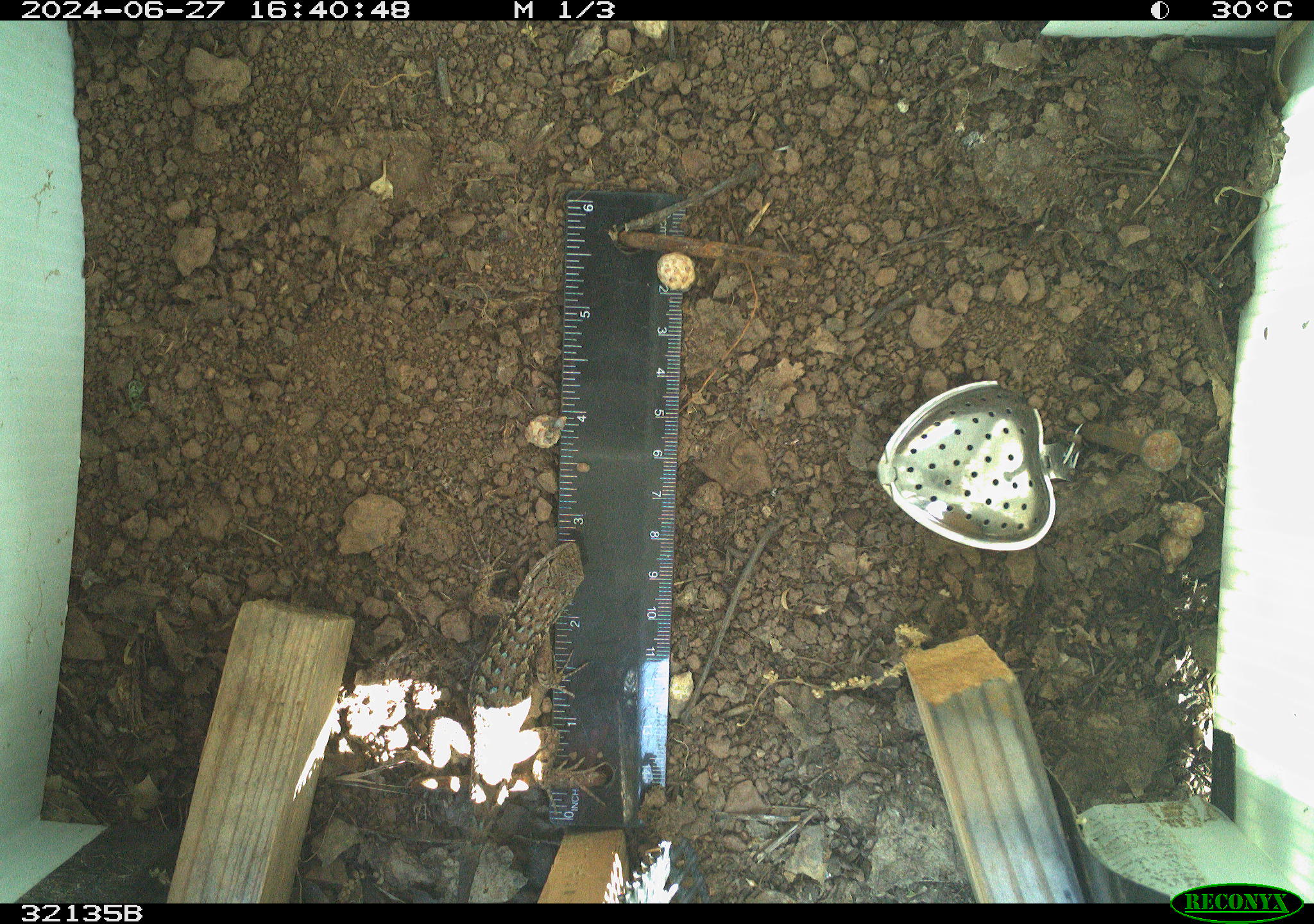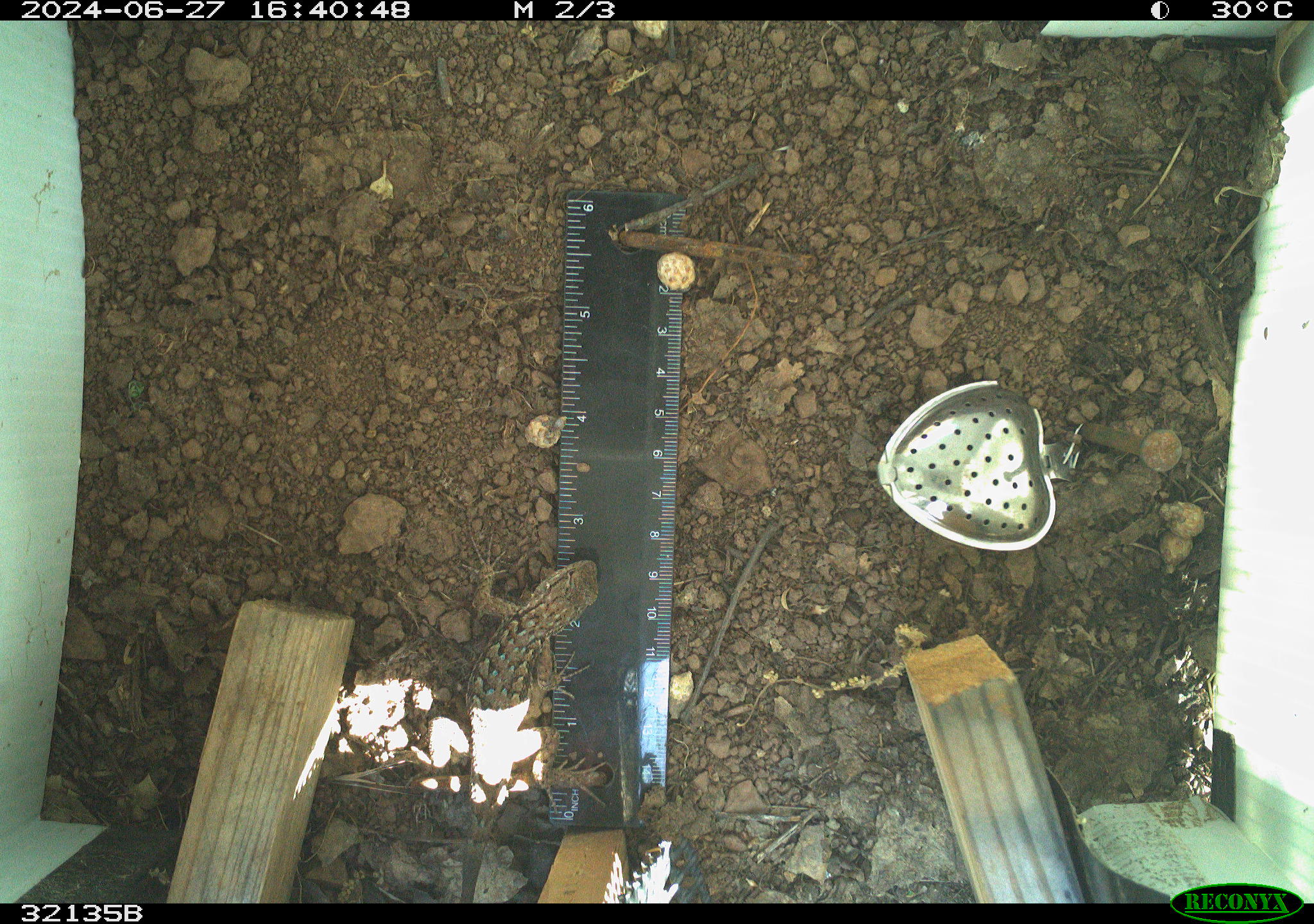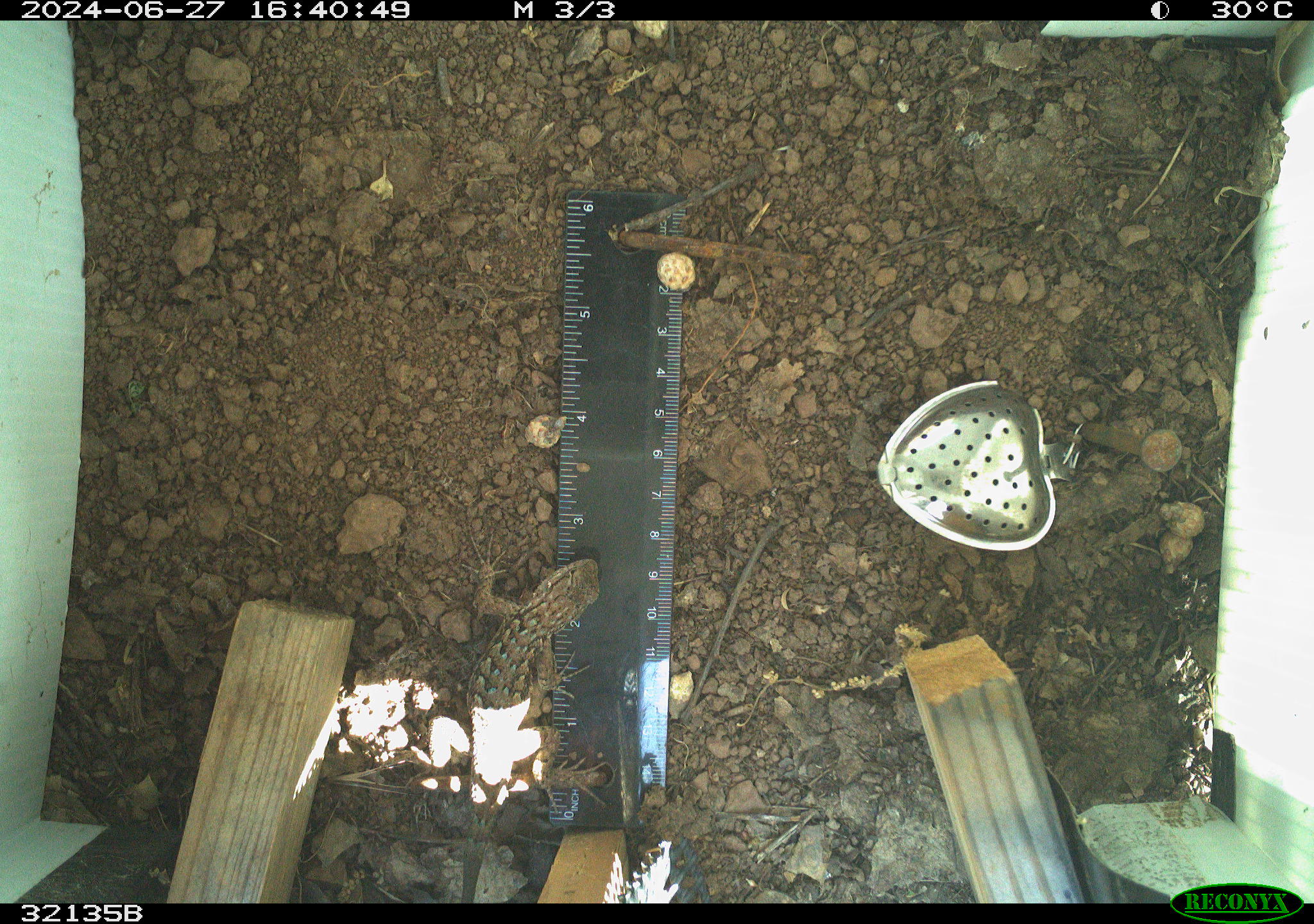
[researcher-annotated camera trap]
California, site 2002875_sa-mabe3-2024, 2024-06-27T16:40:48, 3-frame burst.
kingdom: Animalia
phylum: Chordata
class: Reptilia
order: Squamata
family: Phrynosomatidae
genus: Sceloporus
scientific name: Sceloporus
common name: spiny lizards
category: sceloporus species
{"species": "sceloporus species (spiny lizards) (Sceloporus)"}